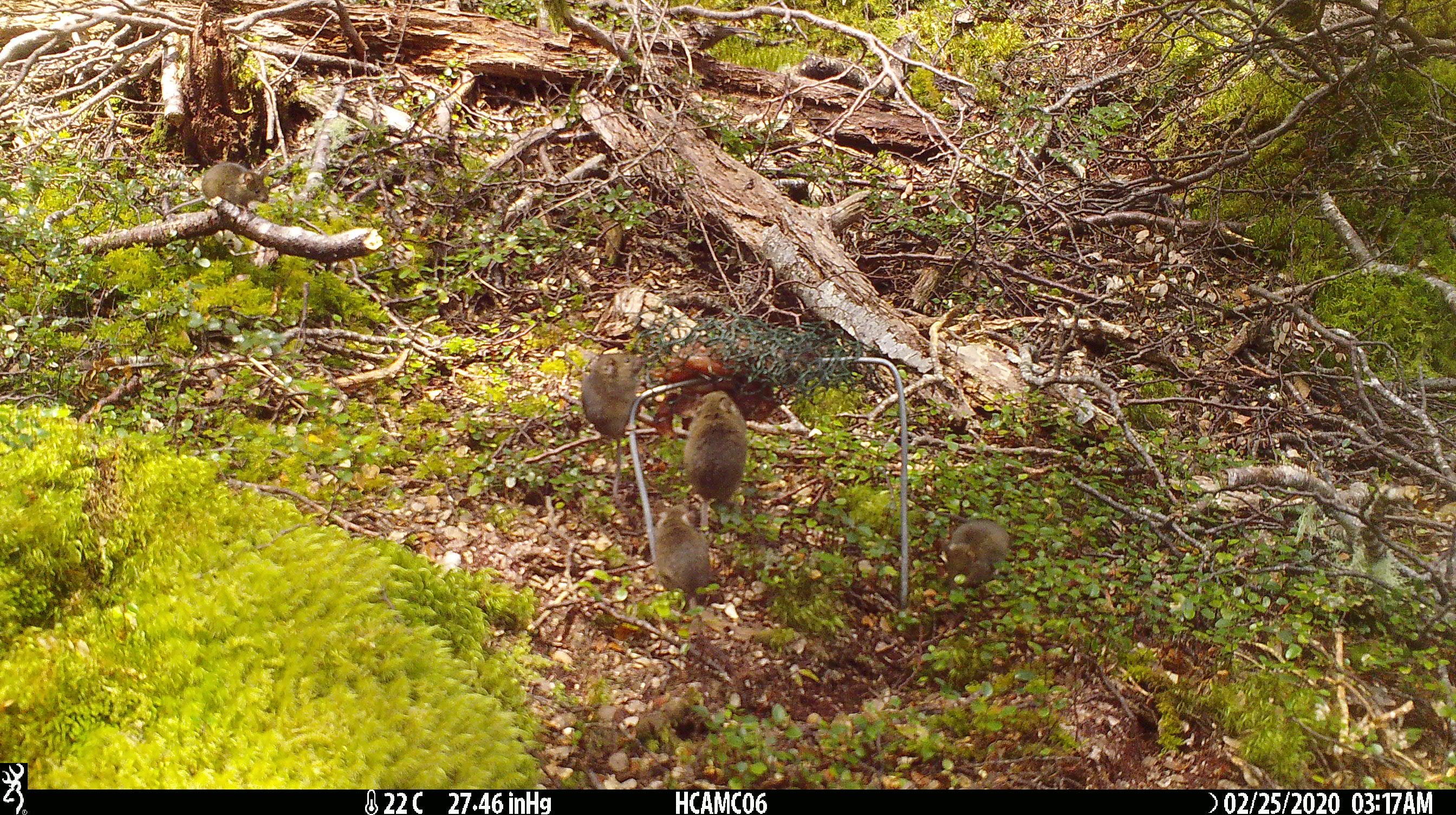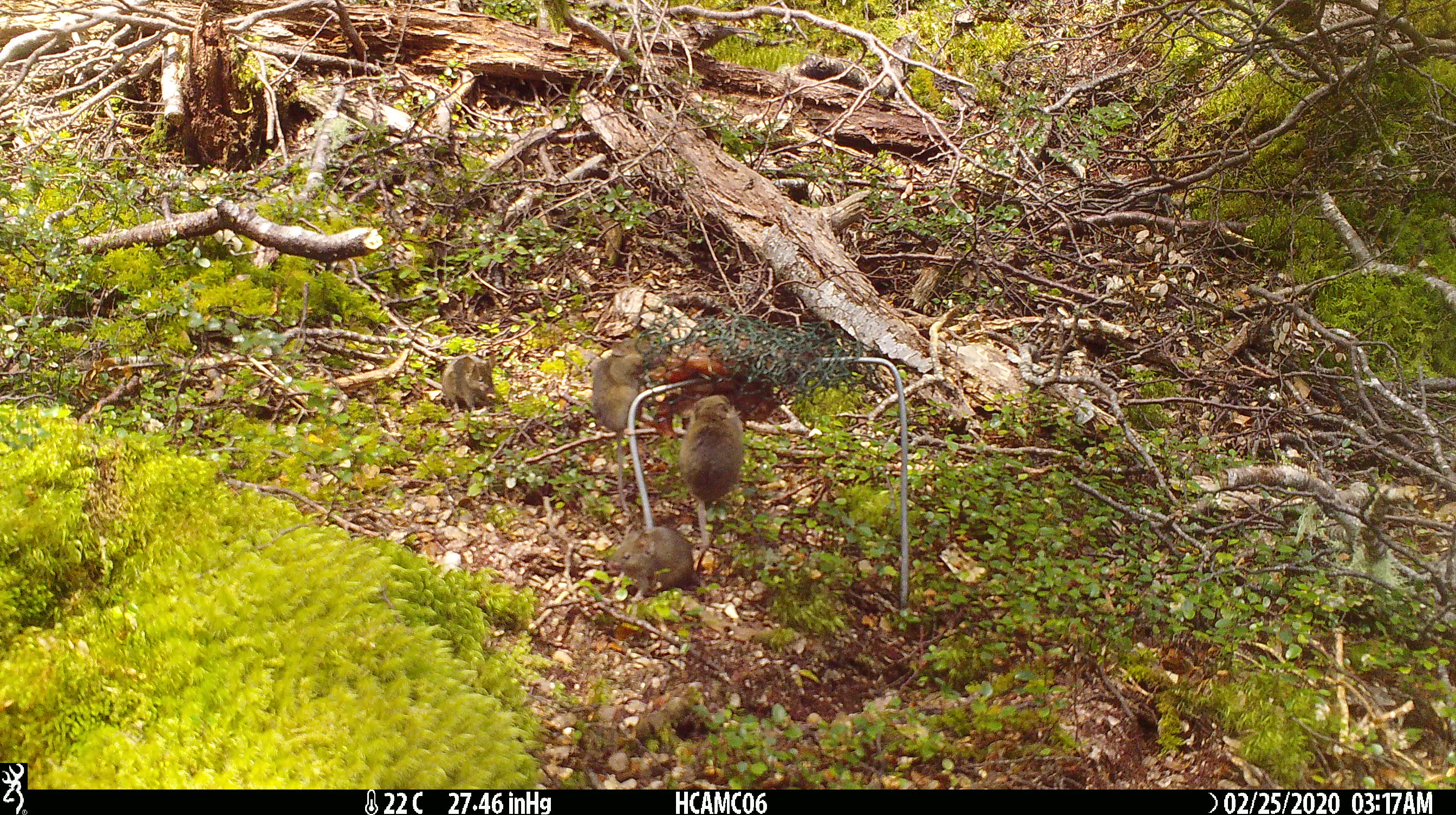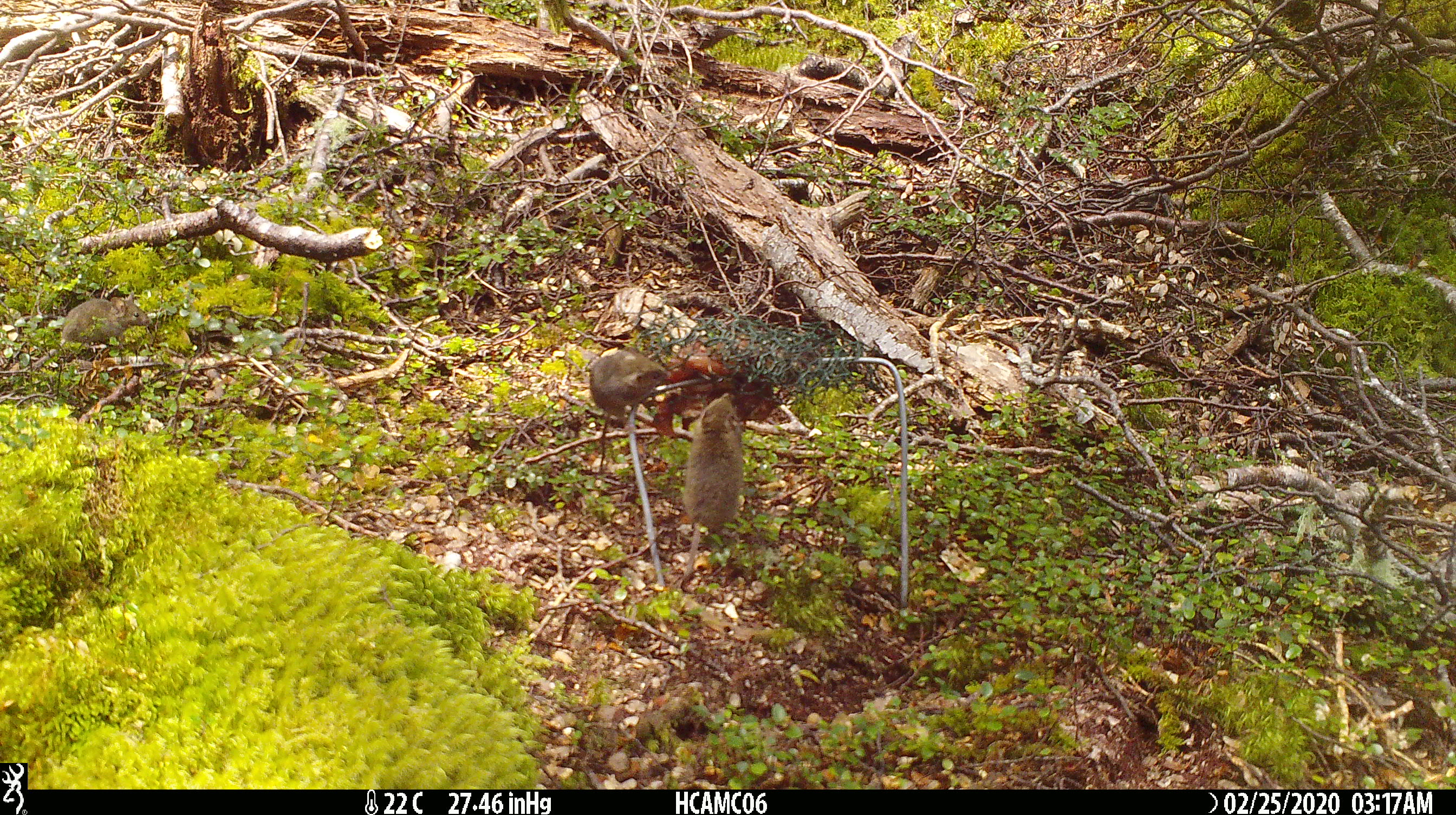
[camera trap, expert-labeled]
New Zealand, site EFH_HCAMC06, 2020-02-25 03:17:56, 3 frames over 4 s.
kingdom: Animalia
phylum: Chordata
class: Mammalia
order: Rodentia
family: Muridae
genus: Mus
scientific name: Mus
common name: mouse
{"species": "mouse (Mus)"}